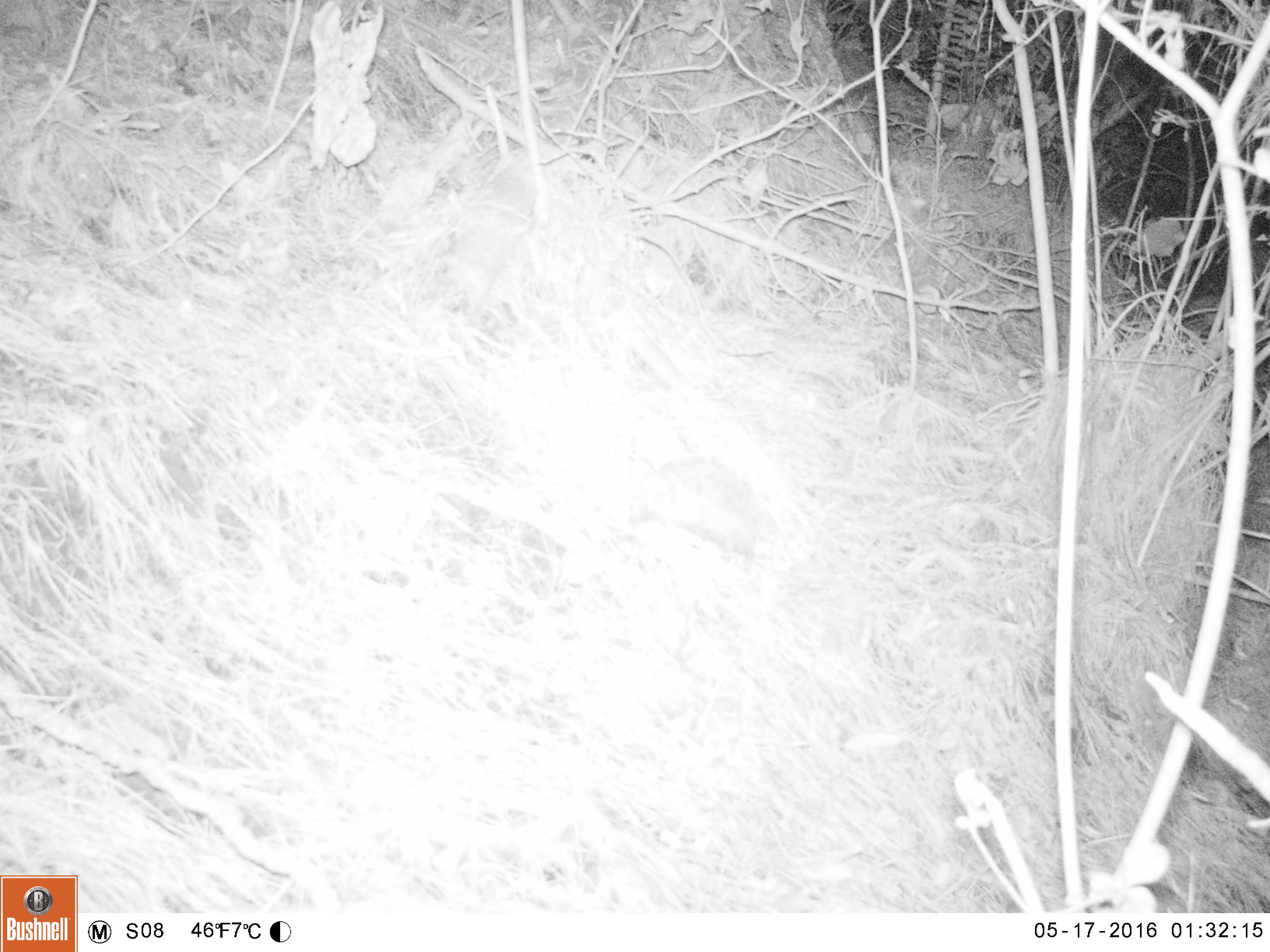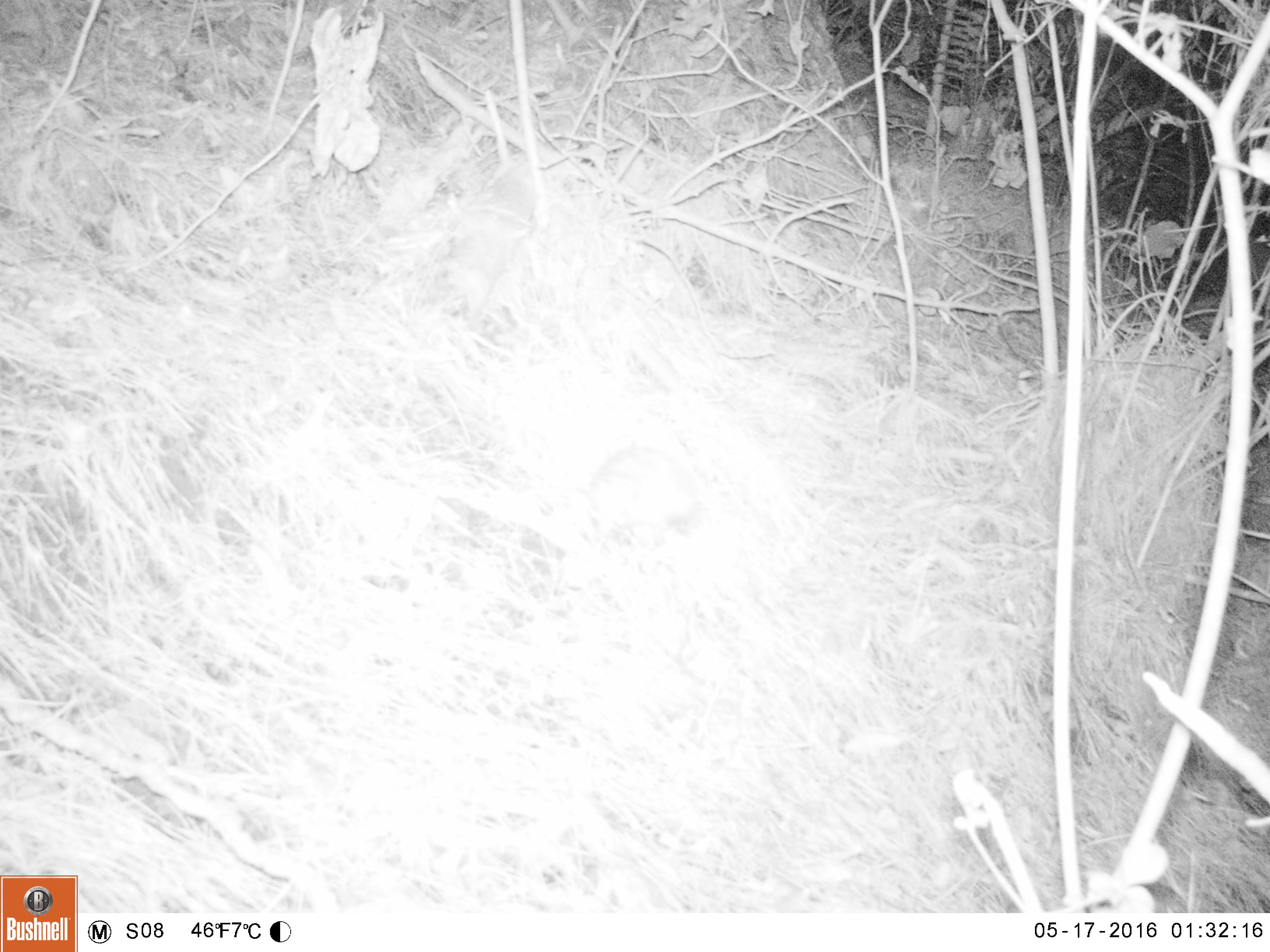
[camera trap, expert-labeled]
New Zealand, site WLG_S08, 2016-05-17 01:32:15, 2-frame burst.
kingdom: Animalia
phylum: Chordata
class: Mammalia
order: Eulipotyphla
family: Erinaceidae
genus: Erinaceus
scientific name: Erinaceus europaeus europaeus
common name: european hedgehog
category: hedgehog